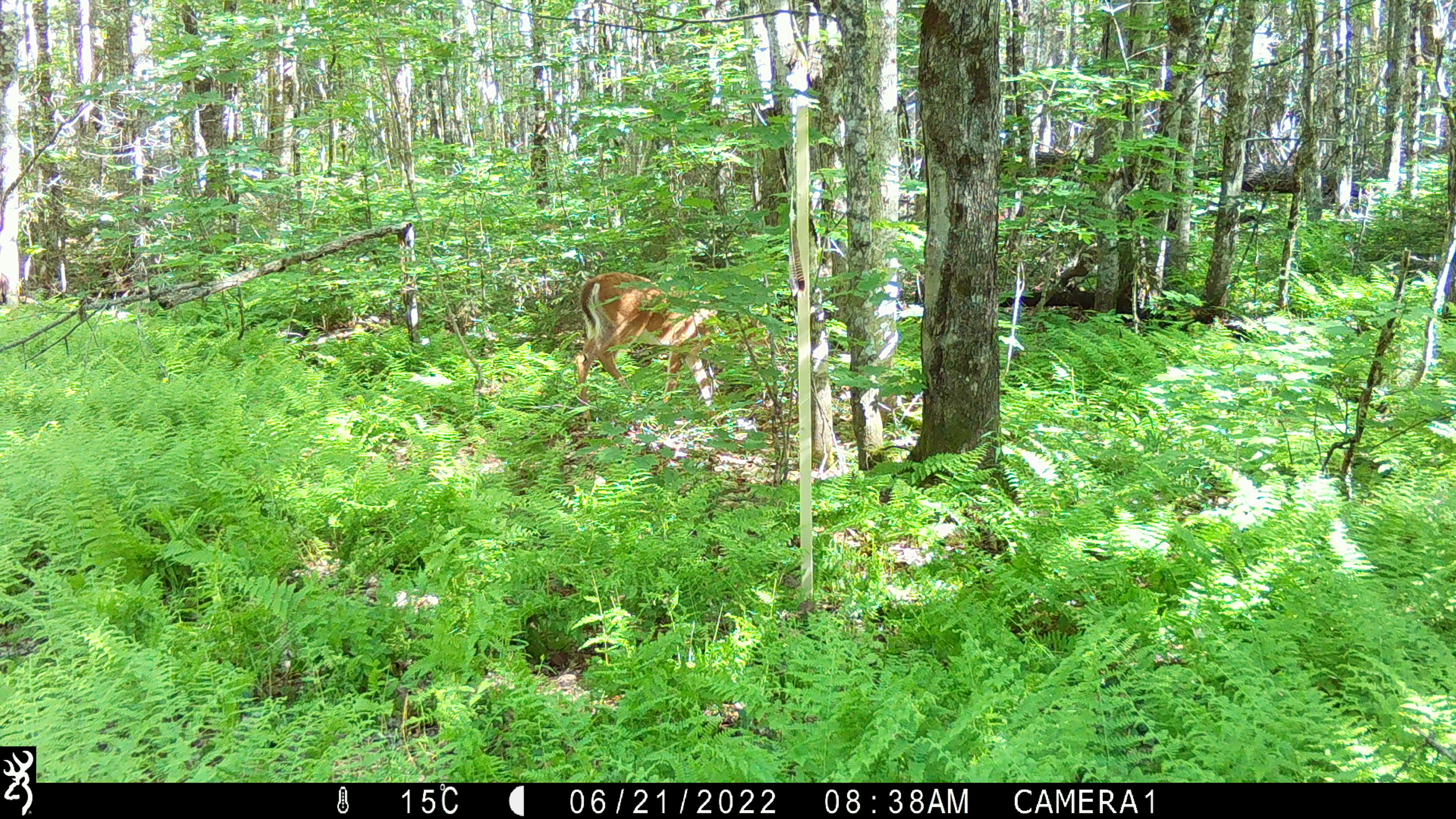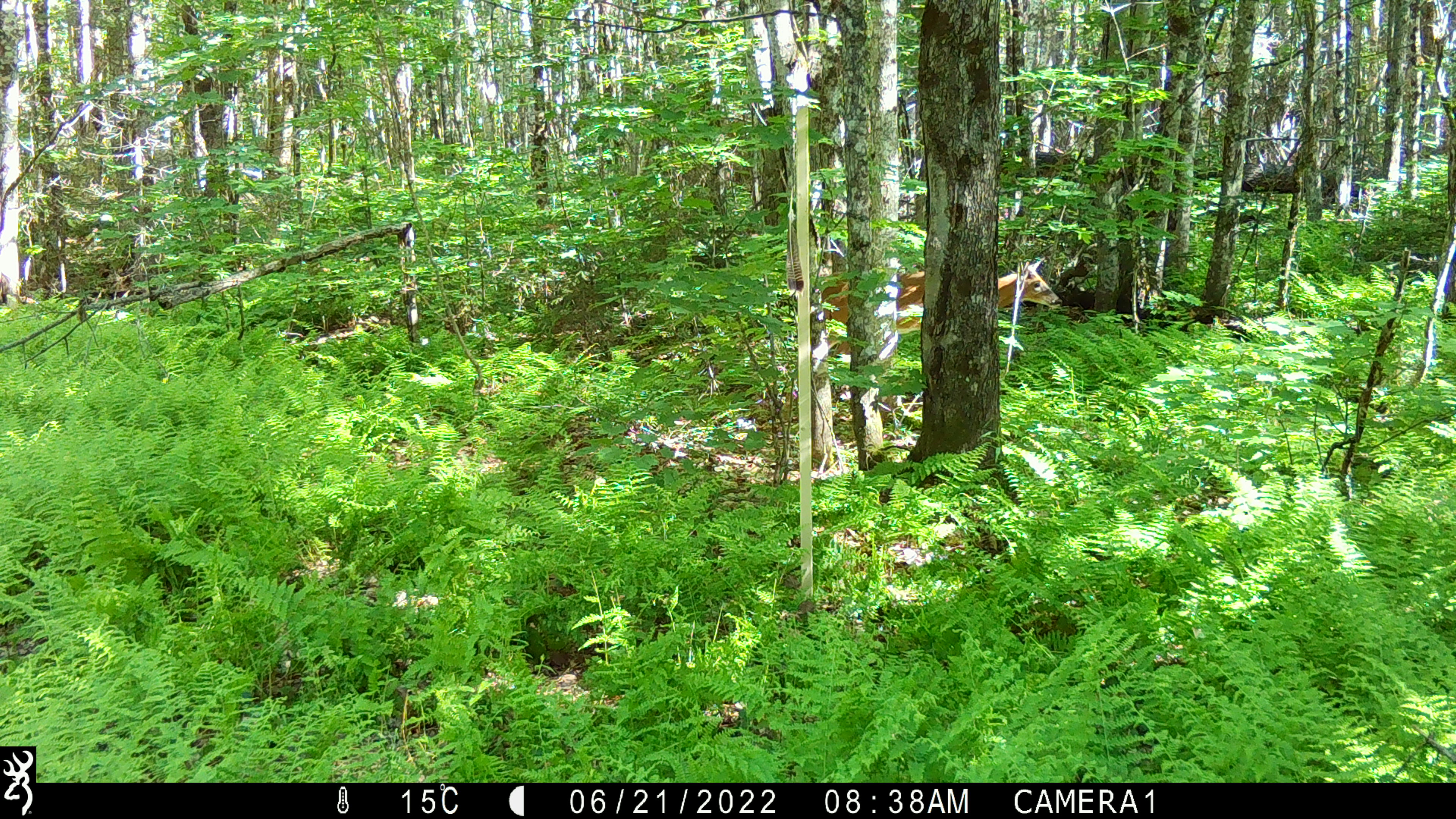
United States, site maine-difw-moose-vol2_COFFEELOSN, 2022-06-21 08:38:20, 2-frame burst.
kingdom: Animalia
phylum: Chordata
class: Mammalia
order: Artiodactyla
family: Cervidae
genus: Odocoileus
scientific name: Odocoileus virginianus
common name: white-tailed deer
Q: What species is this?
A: White-tailed deer (Odocoileus virginianus).